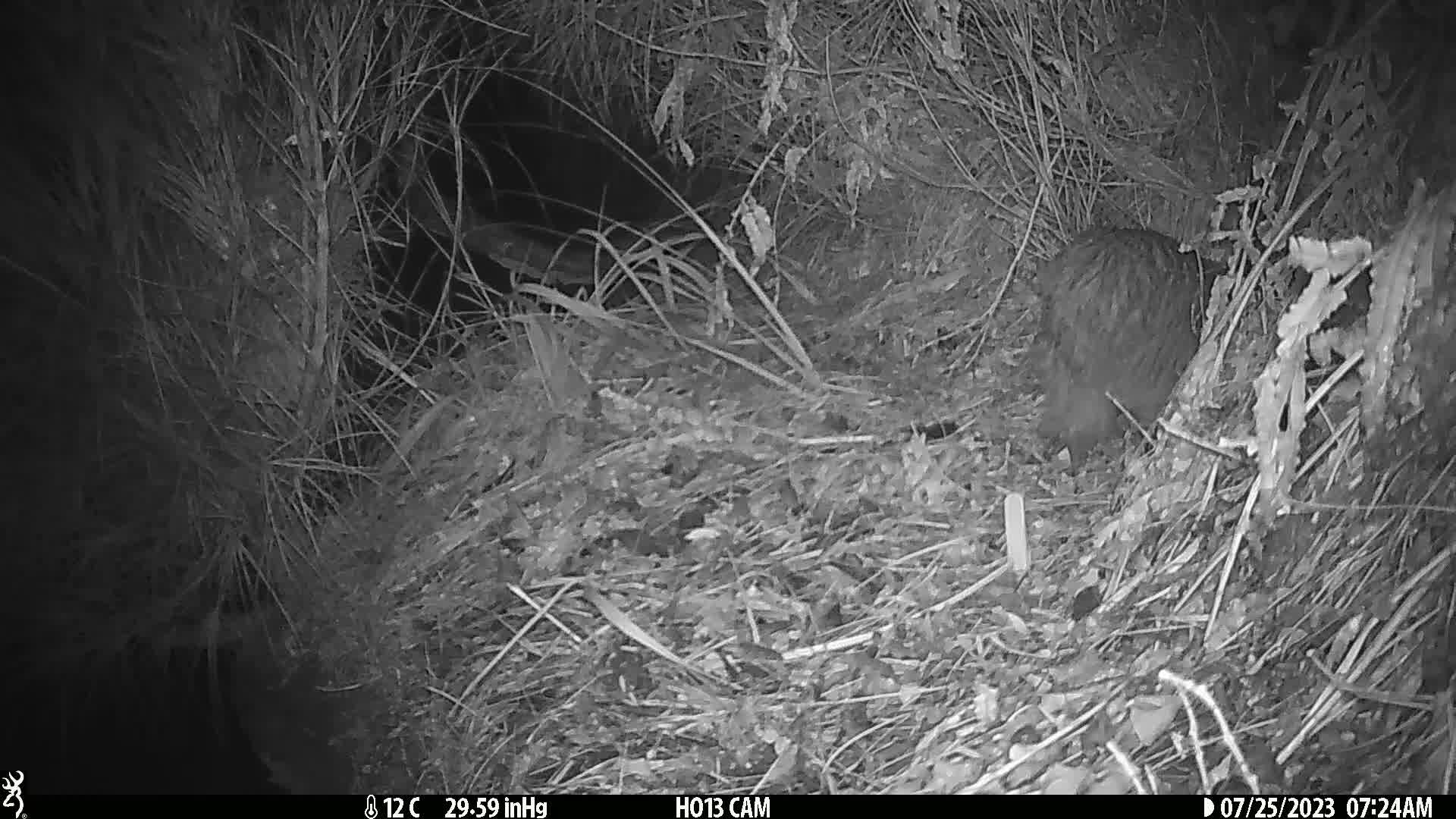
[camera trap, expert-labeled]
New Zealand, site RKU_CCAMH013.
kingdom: Animalia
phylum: Chordata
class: Aves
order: Apterygiformes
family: Apterygidae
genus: Apteryx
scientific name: Apteryx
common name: kiwi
Kiwi (Apteryx).